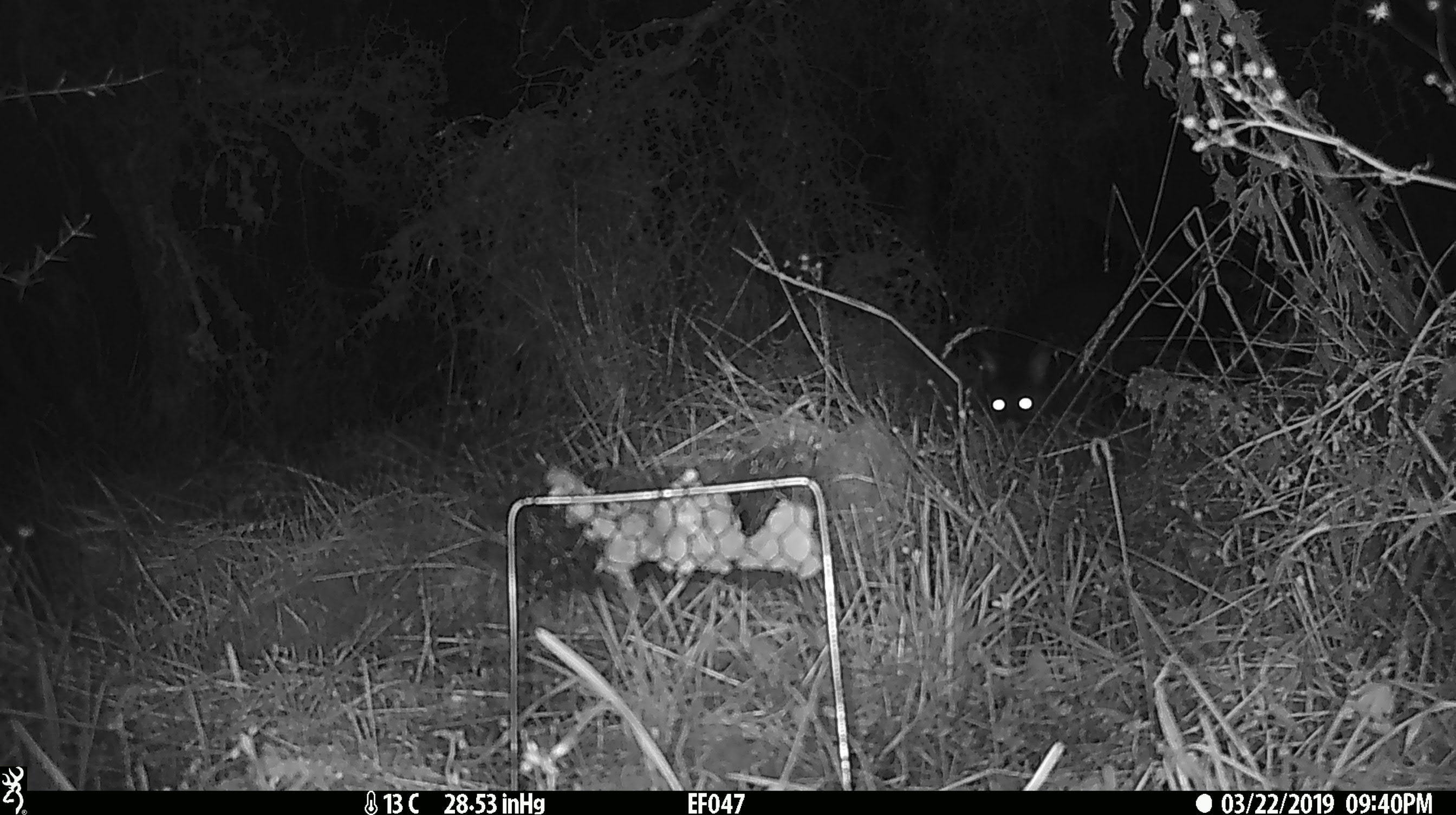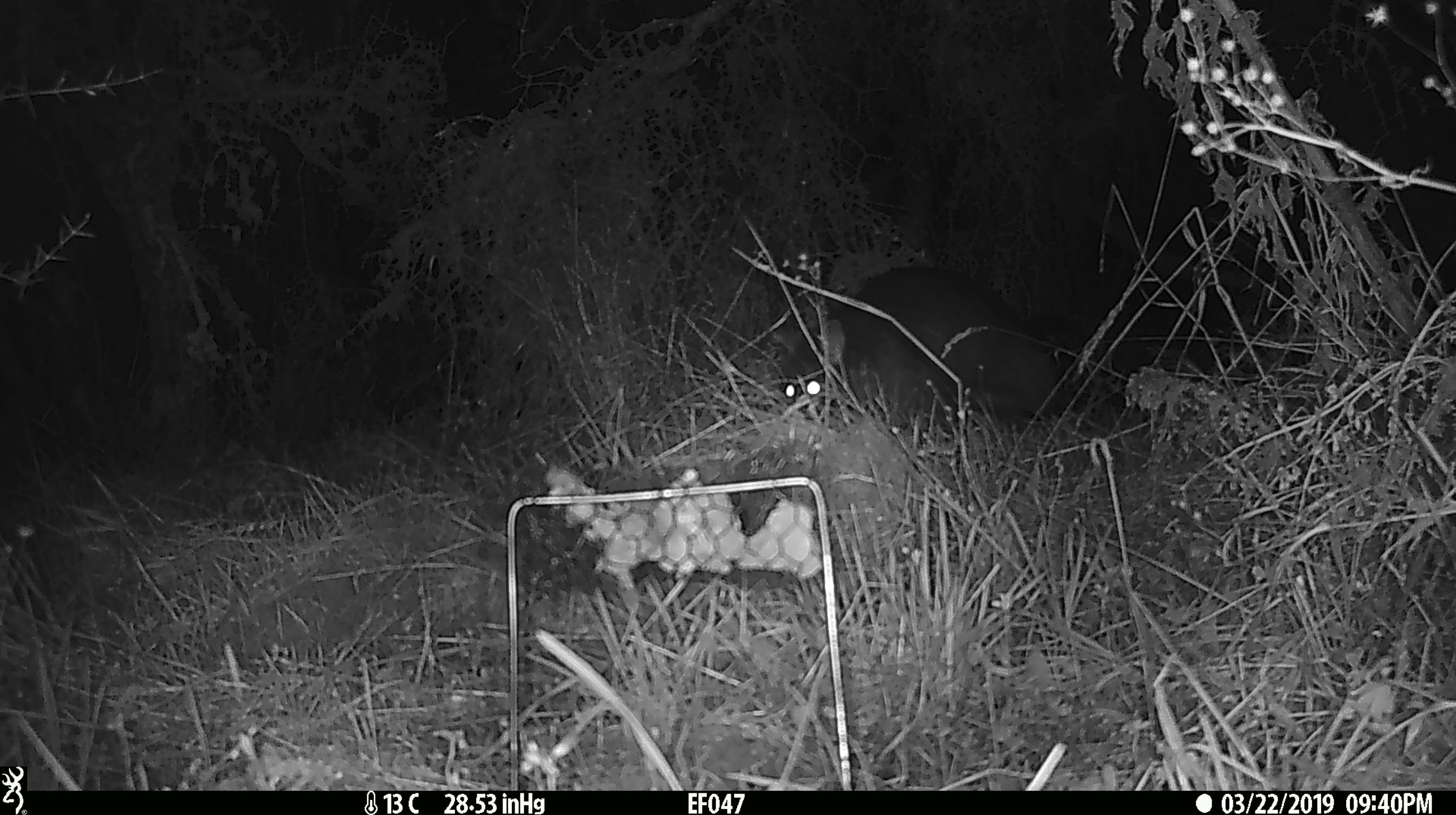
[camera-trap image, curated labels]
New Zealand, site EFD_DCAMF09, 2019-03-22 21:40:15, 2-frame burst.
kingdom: Animalia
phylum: Chordata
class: Mammalia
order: Diprotodontia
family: Phalangeridae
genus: Trichosurus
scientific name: Trichosurus vulpecula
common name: common brushtail possum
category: possum